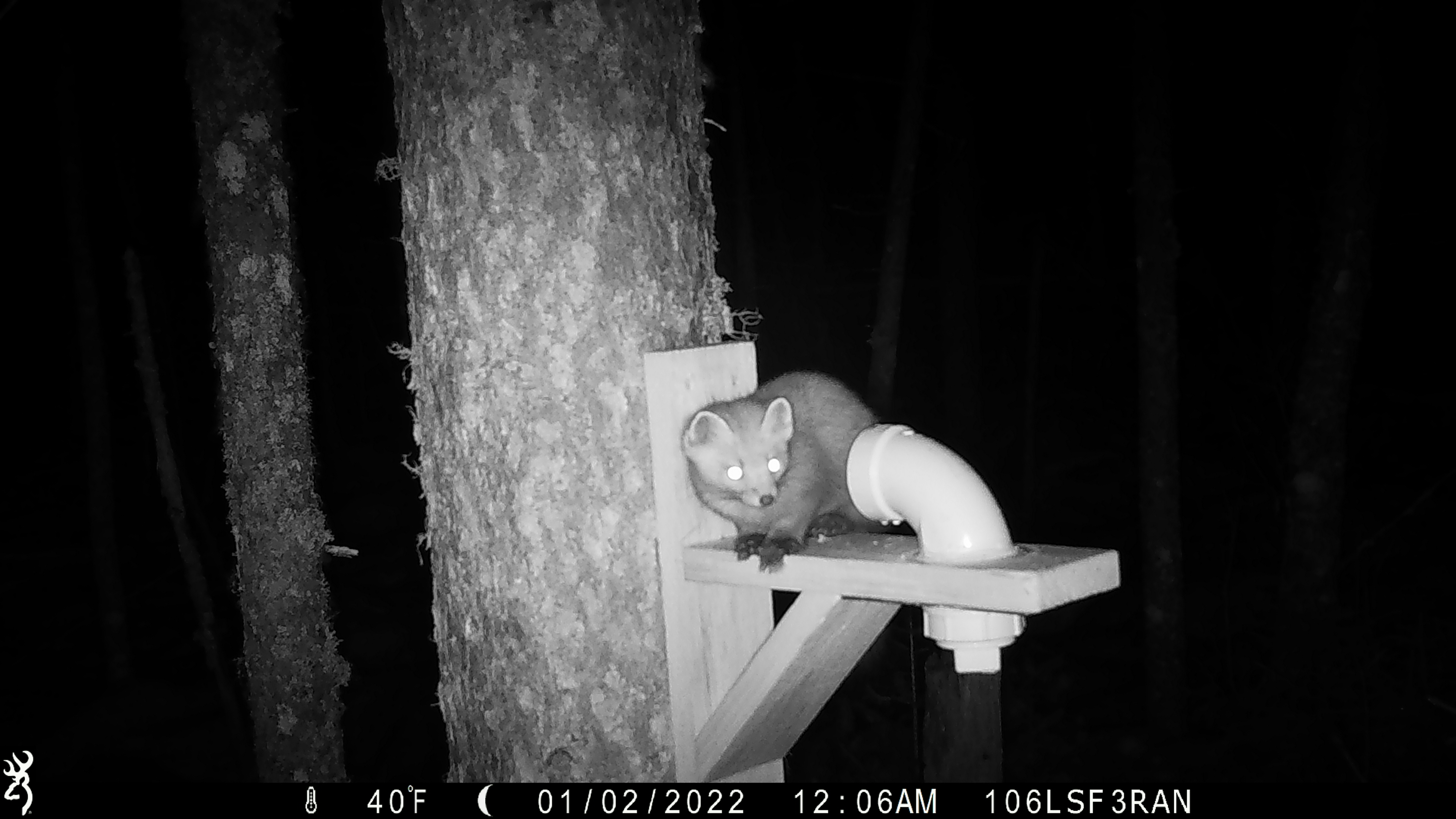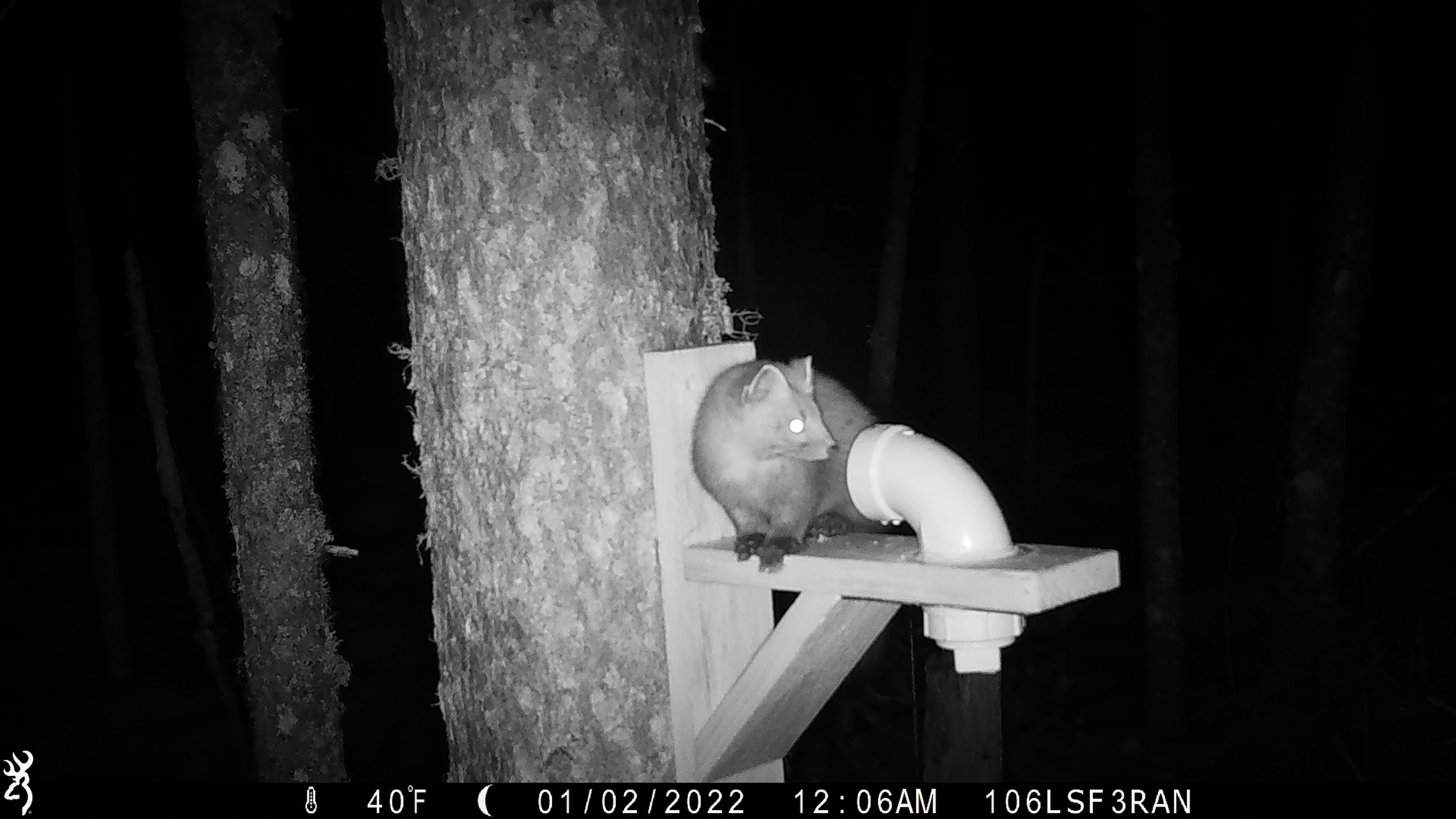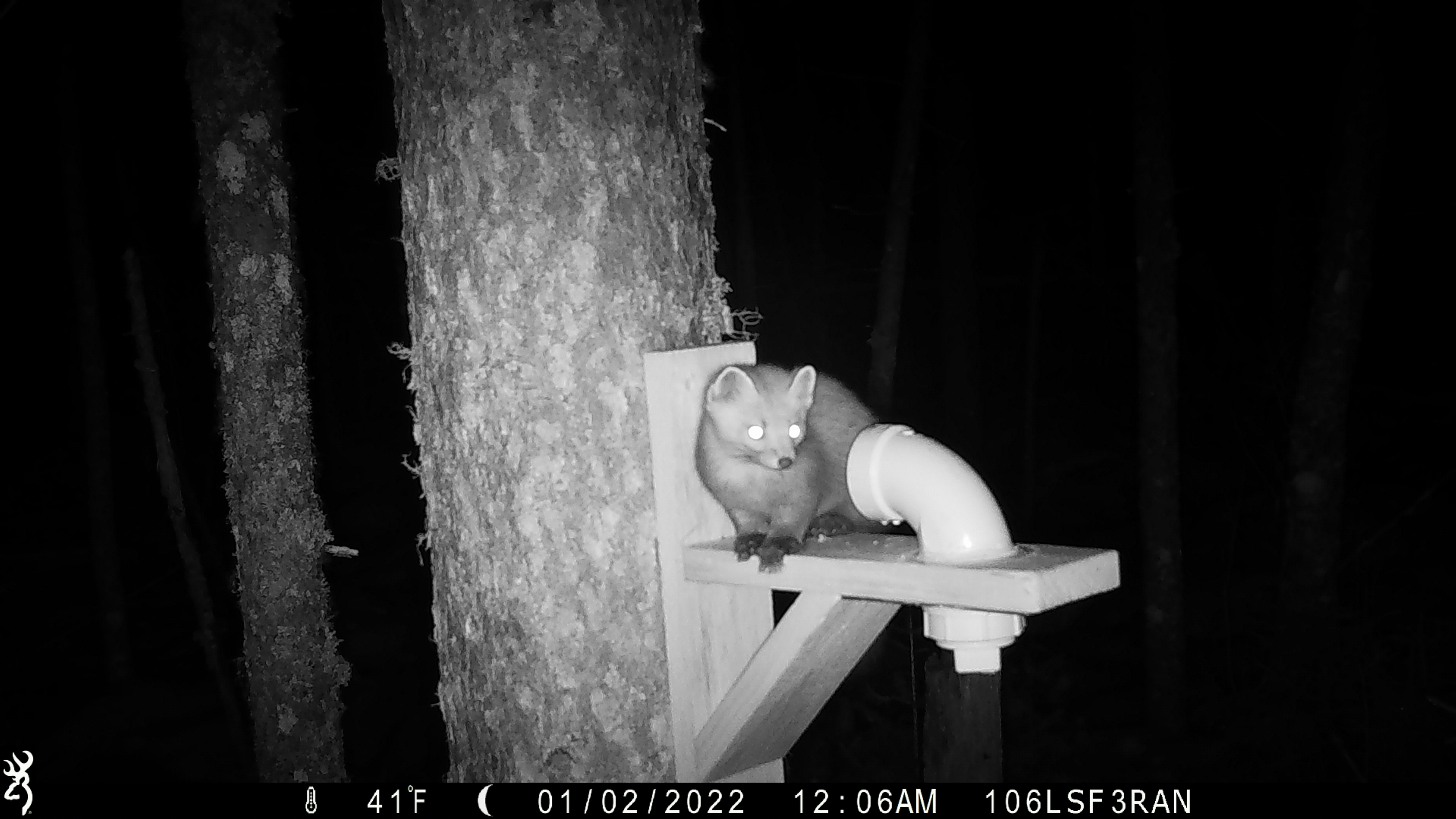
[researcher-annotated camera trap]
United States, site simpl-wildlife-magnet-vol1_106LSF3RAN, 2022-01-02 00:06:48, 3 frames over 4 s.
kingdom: Animalia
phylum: Chordata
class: Mammalia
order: Carnivora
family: Mustelidae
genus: Martes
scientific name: Martes americana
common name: american marten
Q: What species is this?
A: American marten (Martes americana).